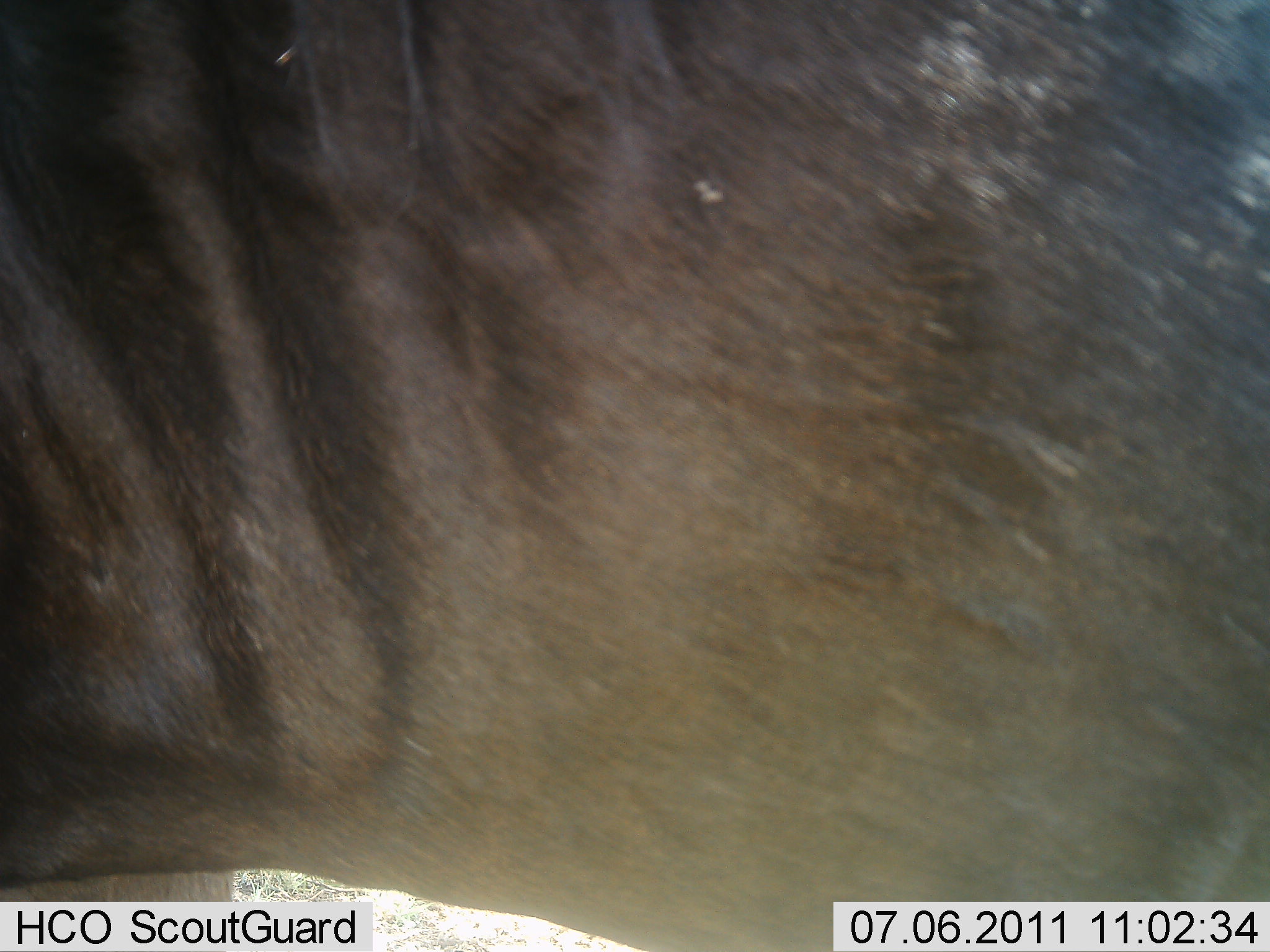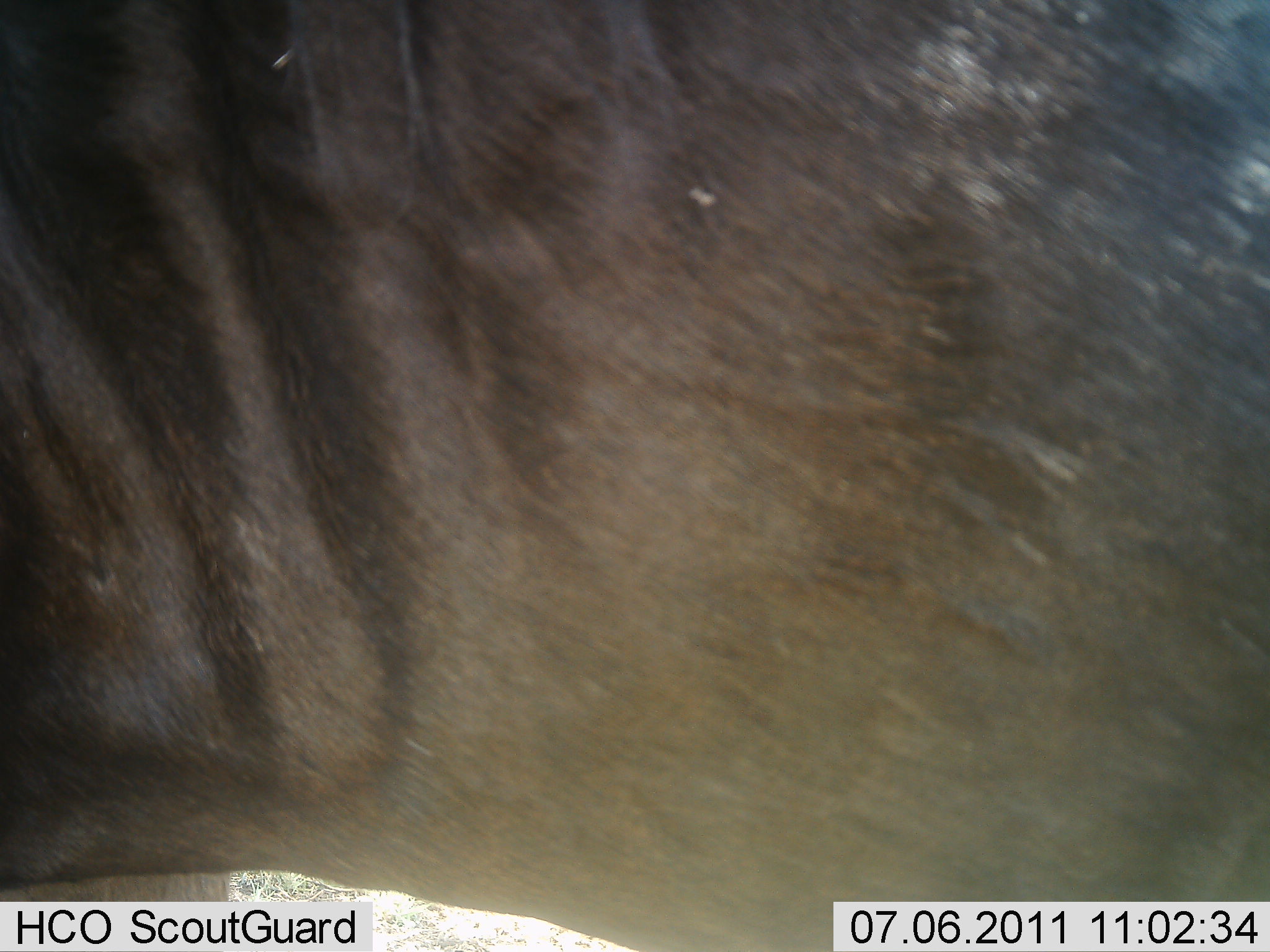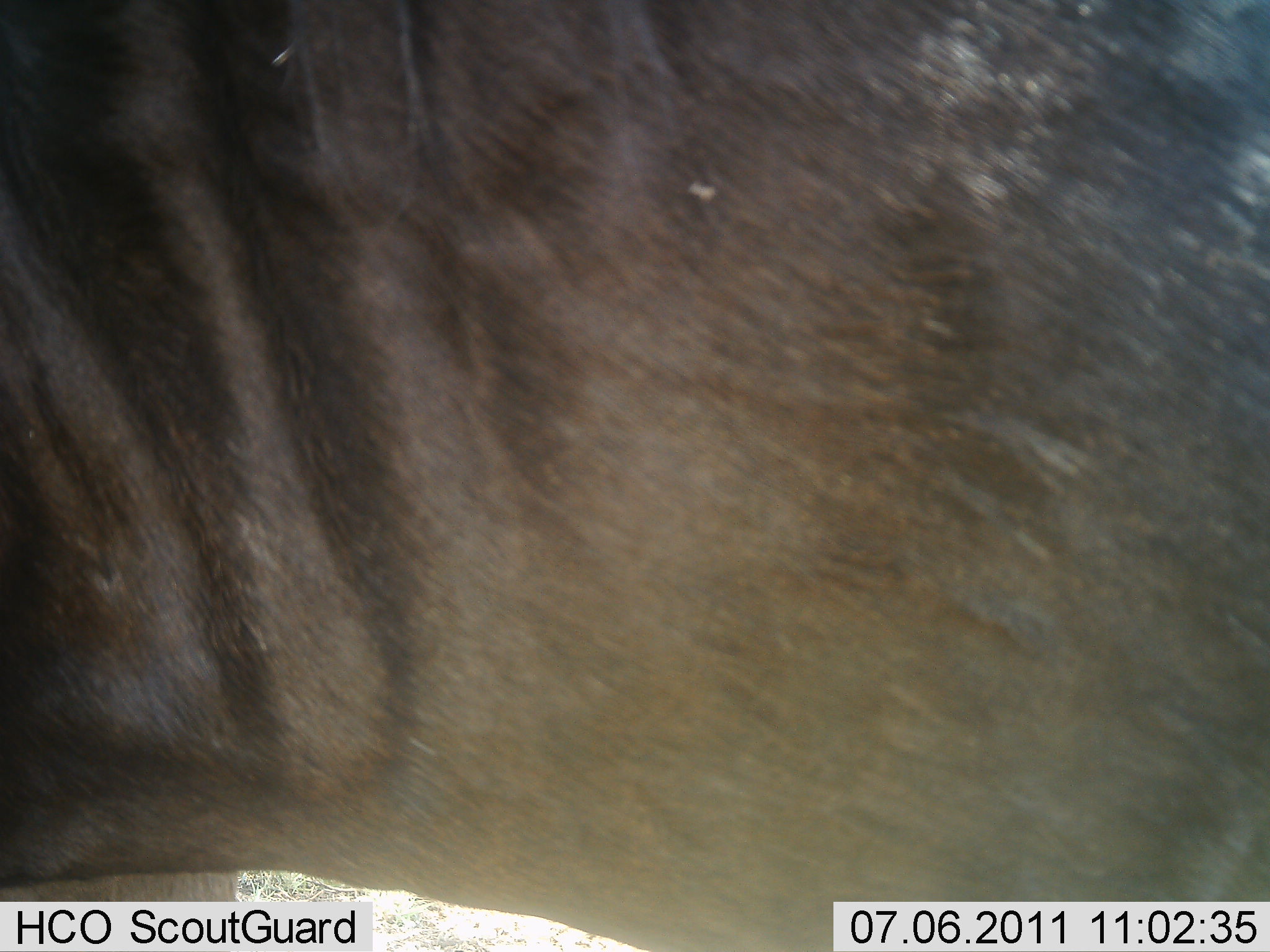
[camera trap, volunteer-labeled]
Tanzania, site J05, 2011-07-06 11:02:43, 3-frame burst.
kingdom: Animalia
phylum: Chordata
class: Mammalia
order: Artiodactyla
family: Bovidae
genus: Connochaetes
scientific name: Connochaetes taurinus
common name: blue wildebeest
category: wildebeest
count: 1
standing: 91%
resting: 0%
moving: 9%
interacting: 0%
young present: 0%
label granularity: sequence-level